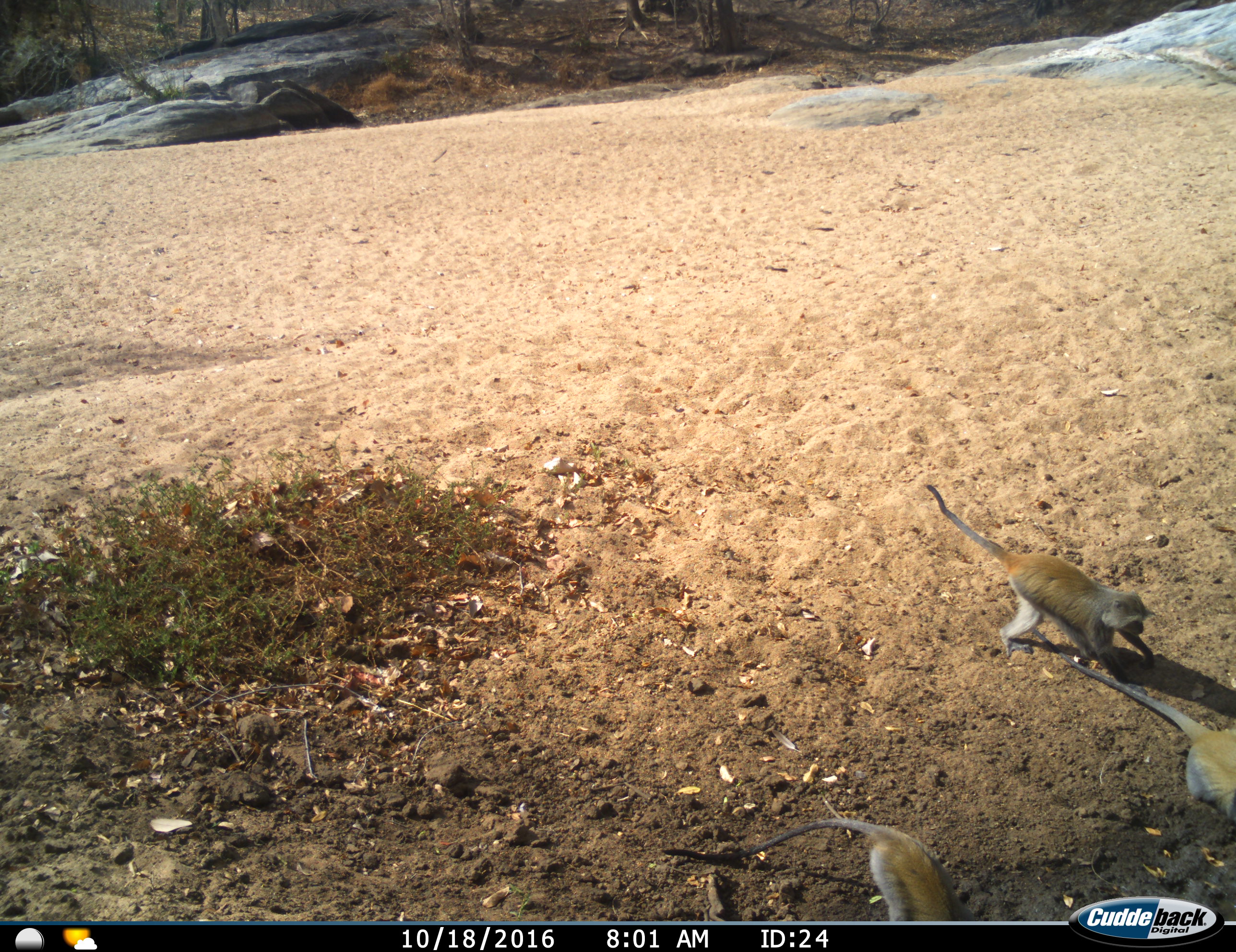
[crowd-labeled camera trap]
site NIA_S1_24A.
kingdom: Animalia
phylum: Chordata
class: Mammalia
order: Primates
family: Cercopithecidae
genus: Chlorocebus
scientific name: Chlorocebus pygerythrus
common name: vervet monkey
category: monkeyvervet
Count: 3.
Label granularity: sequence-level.